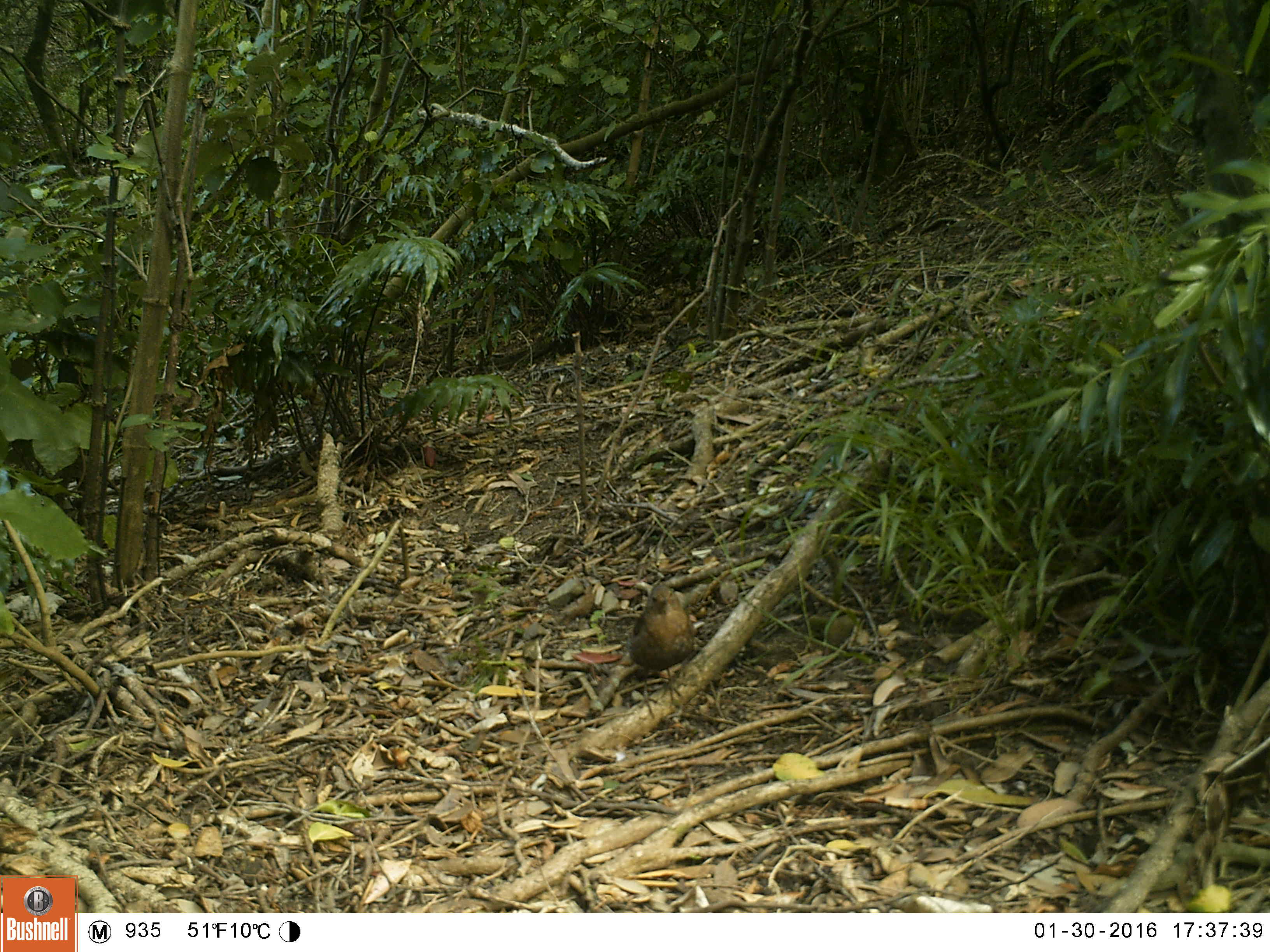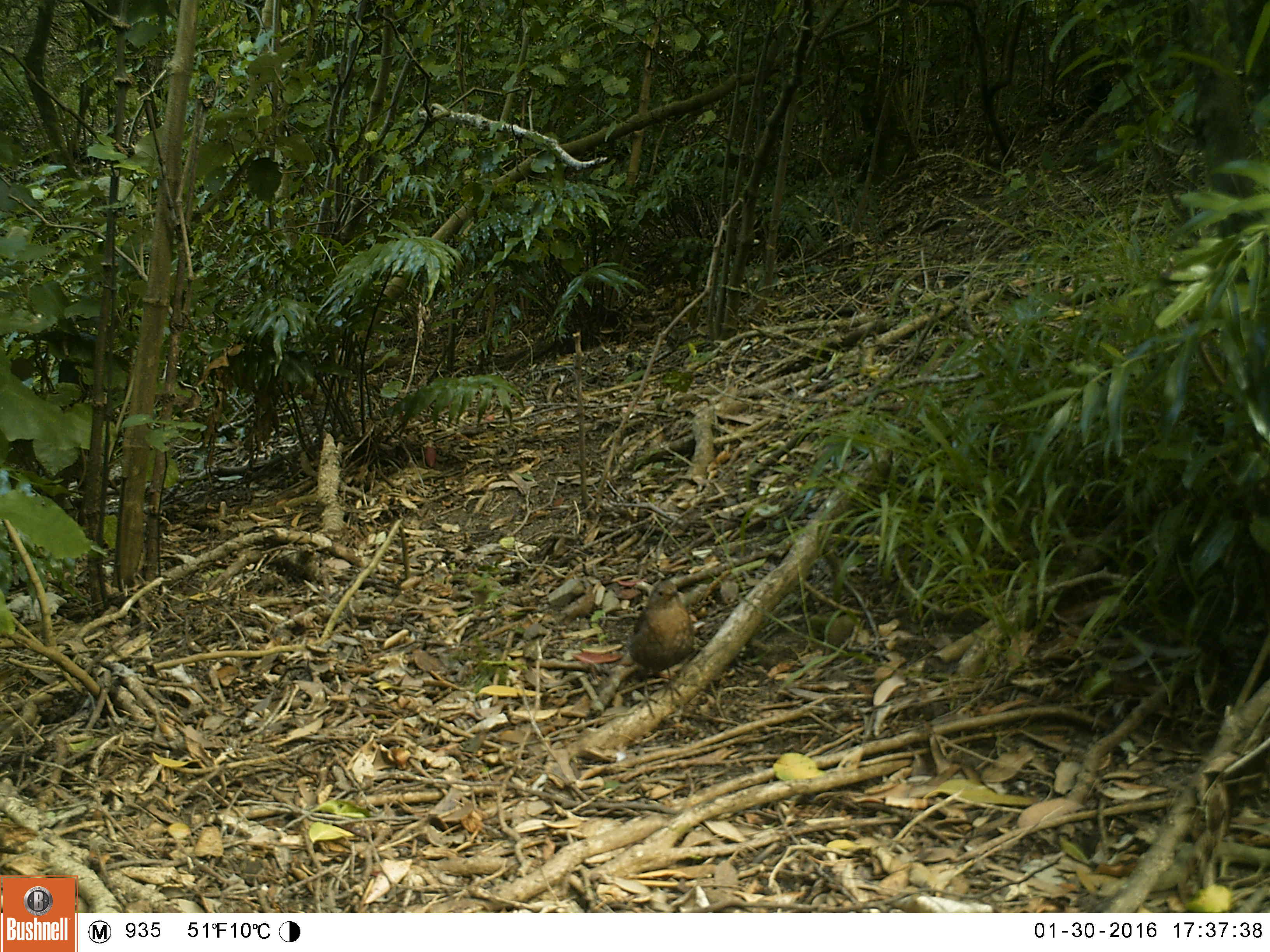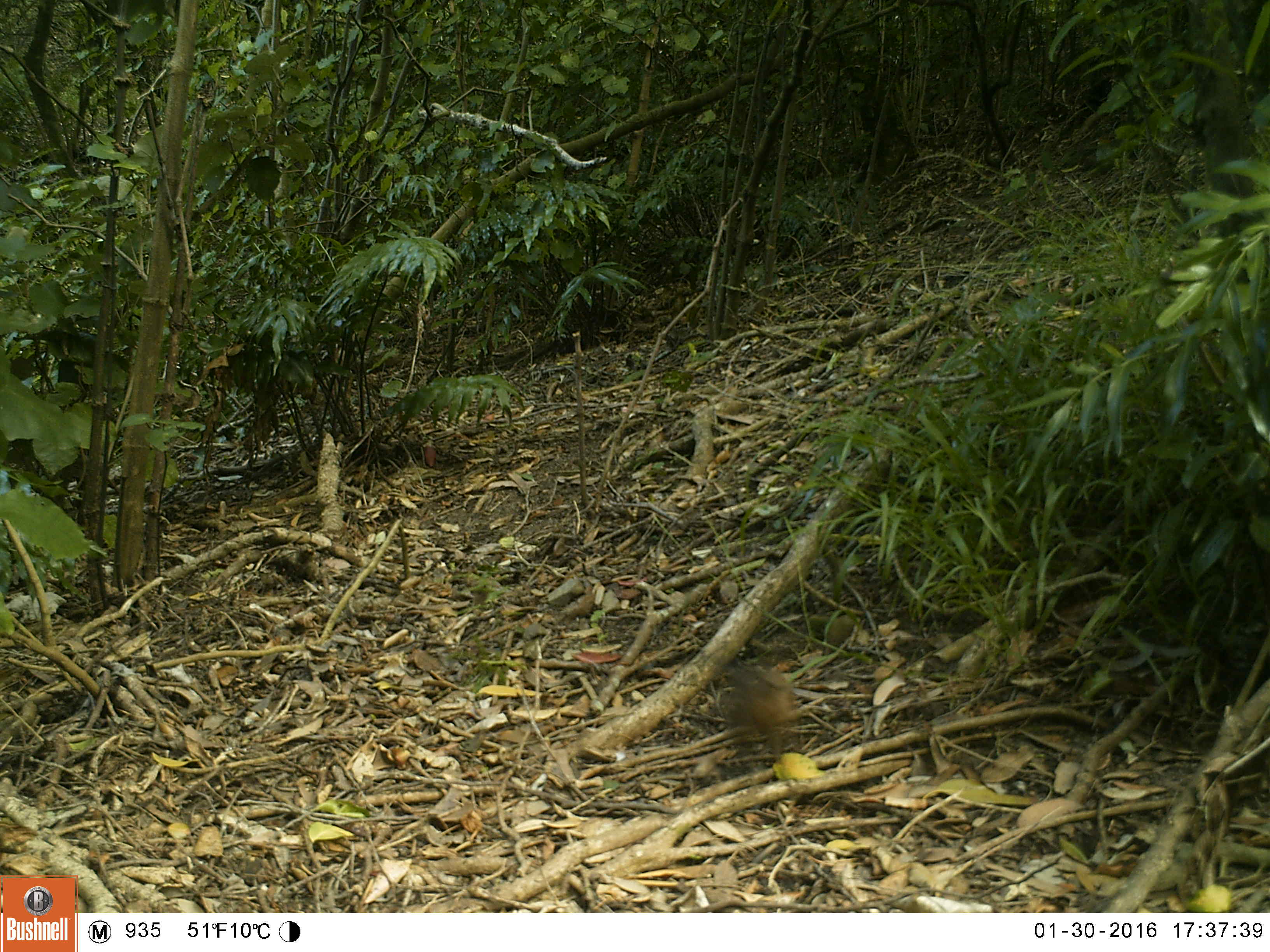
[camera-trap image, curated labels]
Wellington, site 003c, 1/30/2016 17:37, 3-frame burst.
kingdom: Animalia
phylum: Chordata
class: Aves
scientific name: Aves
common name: bird